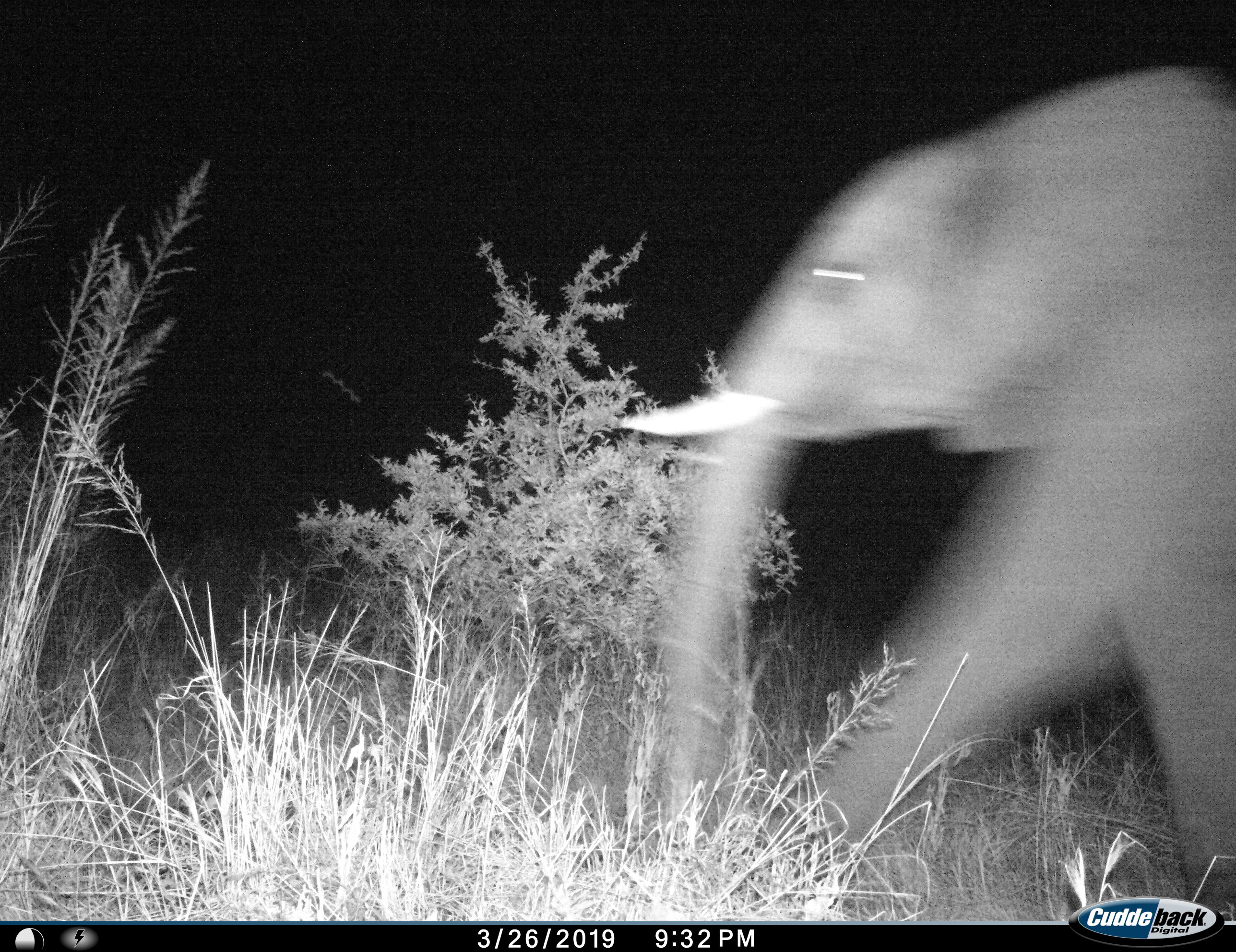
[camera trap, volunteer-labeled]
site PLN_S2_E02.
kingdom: Animalia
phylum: Chordata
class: Mammalia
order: Proboscidea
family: Elephantidae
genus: Loxodonta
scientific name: Loxodonta africana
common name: african bush elephant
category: elephant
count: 1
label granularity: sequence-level